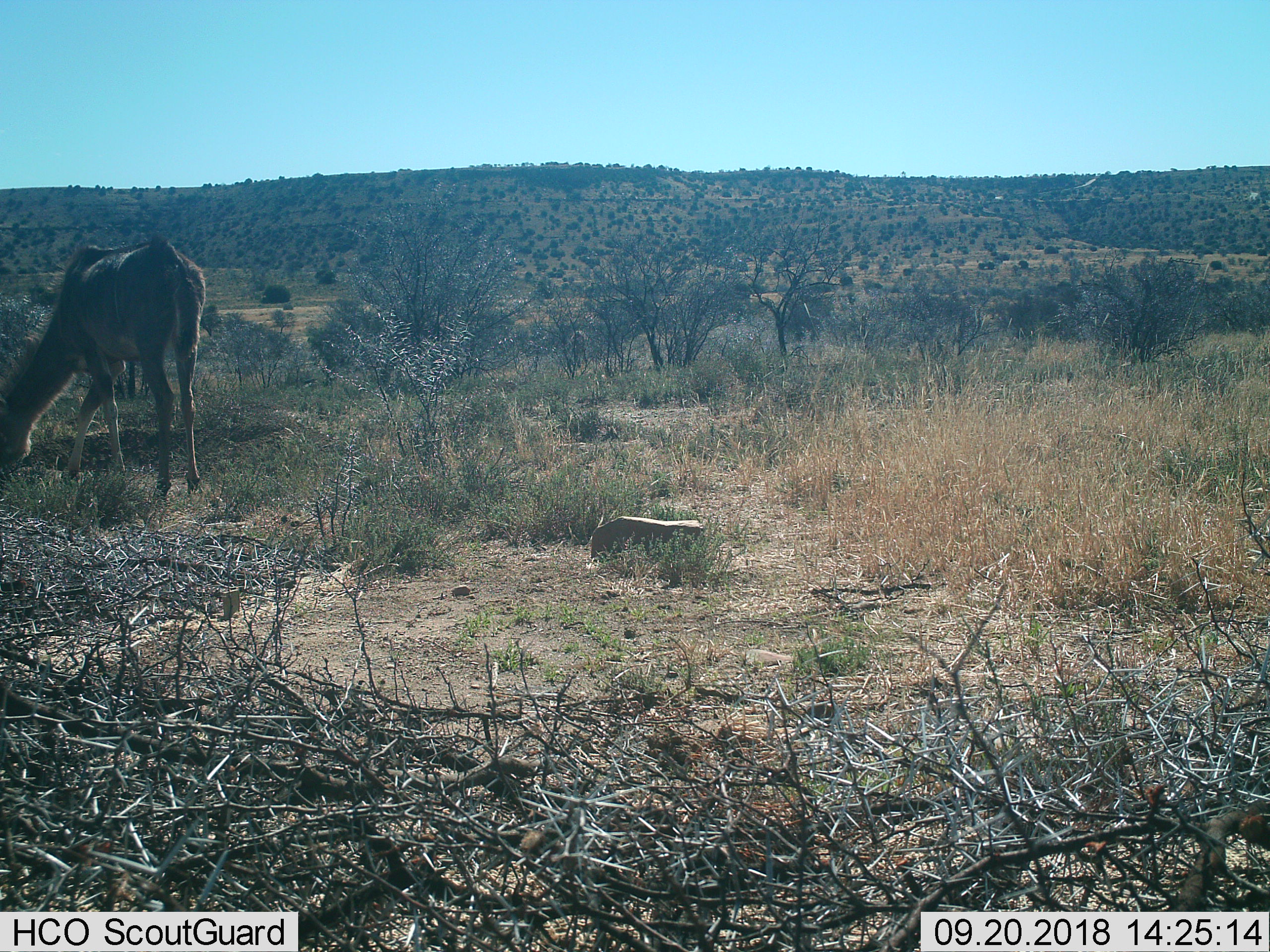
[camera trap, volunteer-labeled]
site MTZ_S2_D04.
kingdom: Animalia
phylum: Chordata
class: Mammalia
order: Artiodactyla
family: Bovidae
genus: Tragelaphus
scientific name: Tragelaphus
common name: kudu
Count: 1.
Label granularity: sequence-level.